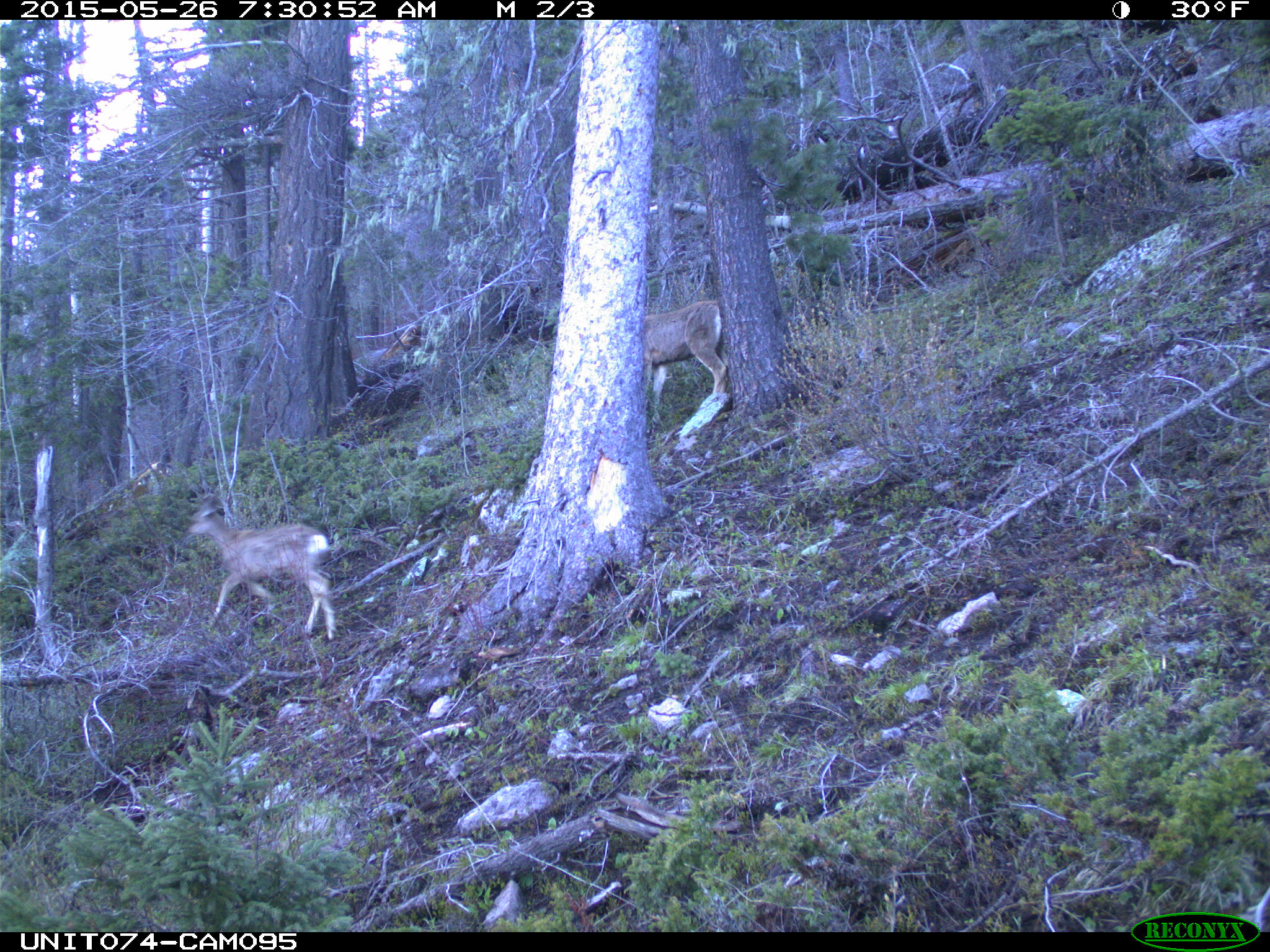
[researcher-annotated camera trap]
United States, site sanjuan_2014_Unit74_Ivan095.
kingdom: Animalia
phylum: Chordata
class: Mammalia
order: Artiodactyla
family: Cervidae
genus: Odocoileus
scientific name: Odocoileus hemionus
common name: mule deer